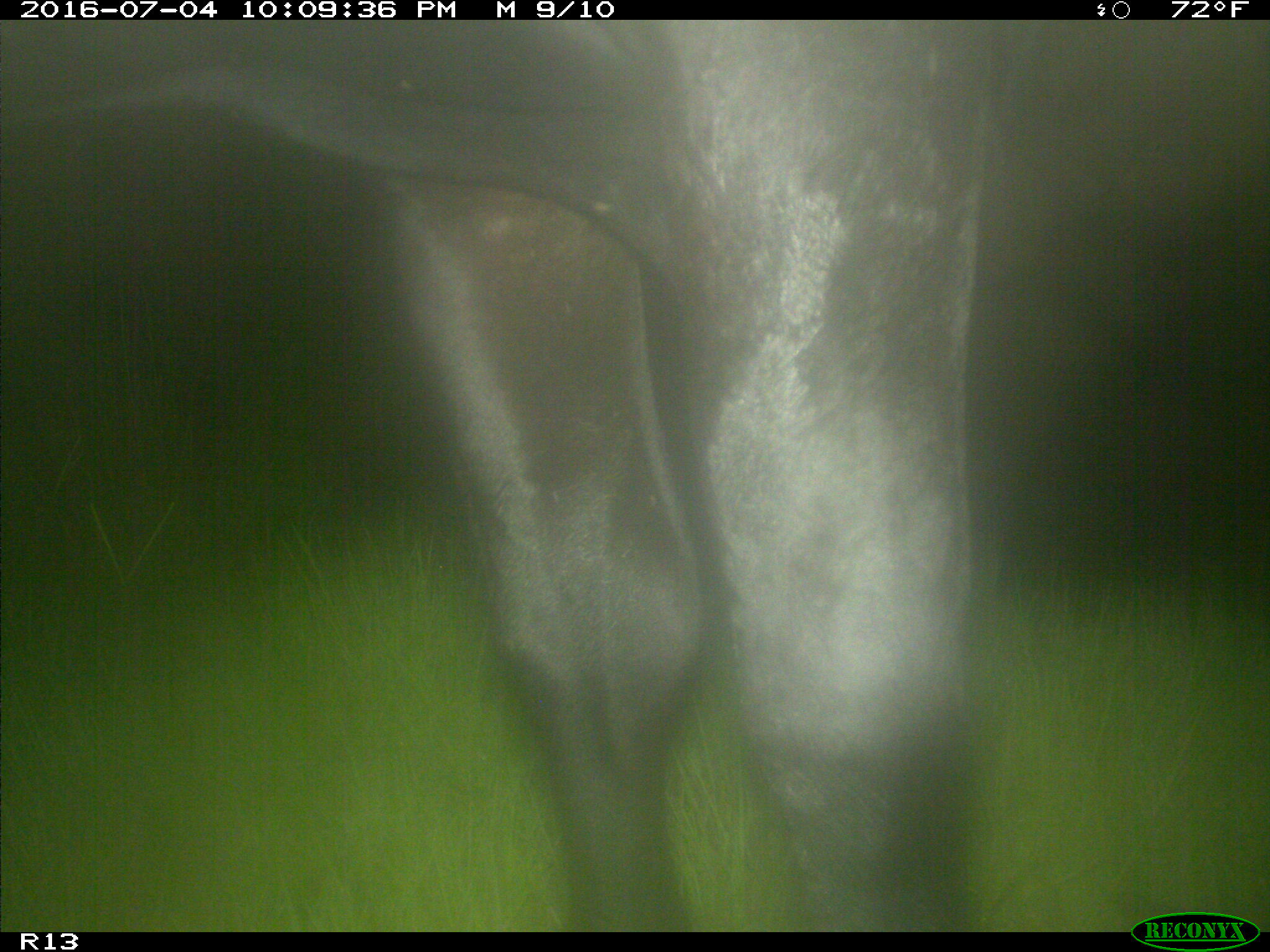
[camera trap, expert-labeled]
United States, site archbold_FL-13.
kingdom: Animalia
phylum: Chordata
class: Mammalia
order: Artiodactyla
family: Bovidae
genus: Bos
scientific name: Bos taurus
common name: domestic cow